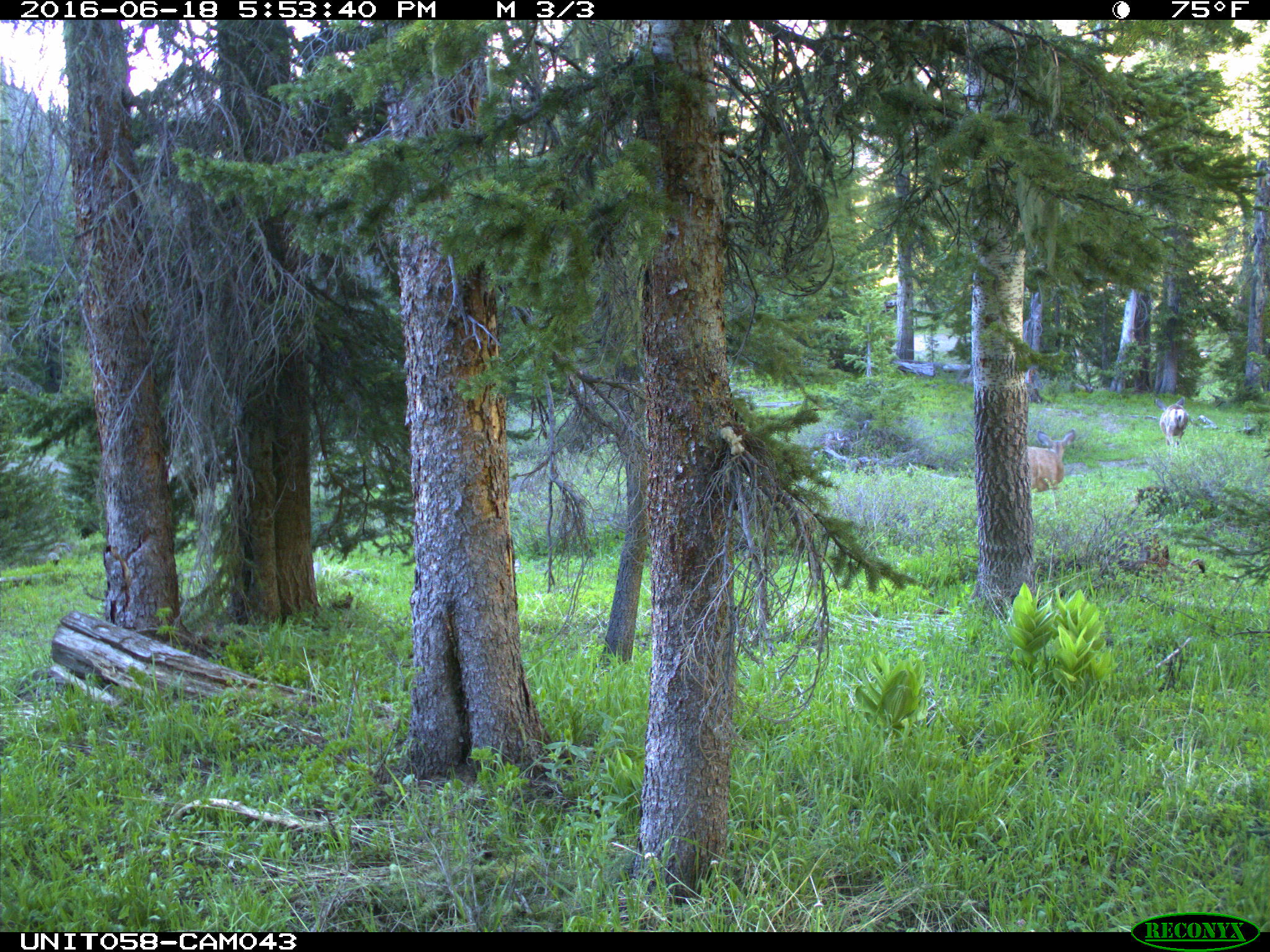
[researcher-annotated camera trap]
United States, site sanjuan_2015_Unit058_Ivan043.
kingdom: Animalia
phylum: Chordata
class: Mammalia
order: Artiodactyla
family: Cervidae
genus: Odocoileus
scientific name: Odocoileus hemionus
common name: mule deer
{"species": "Odocoileus hemionus (mule deer)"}